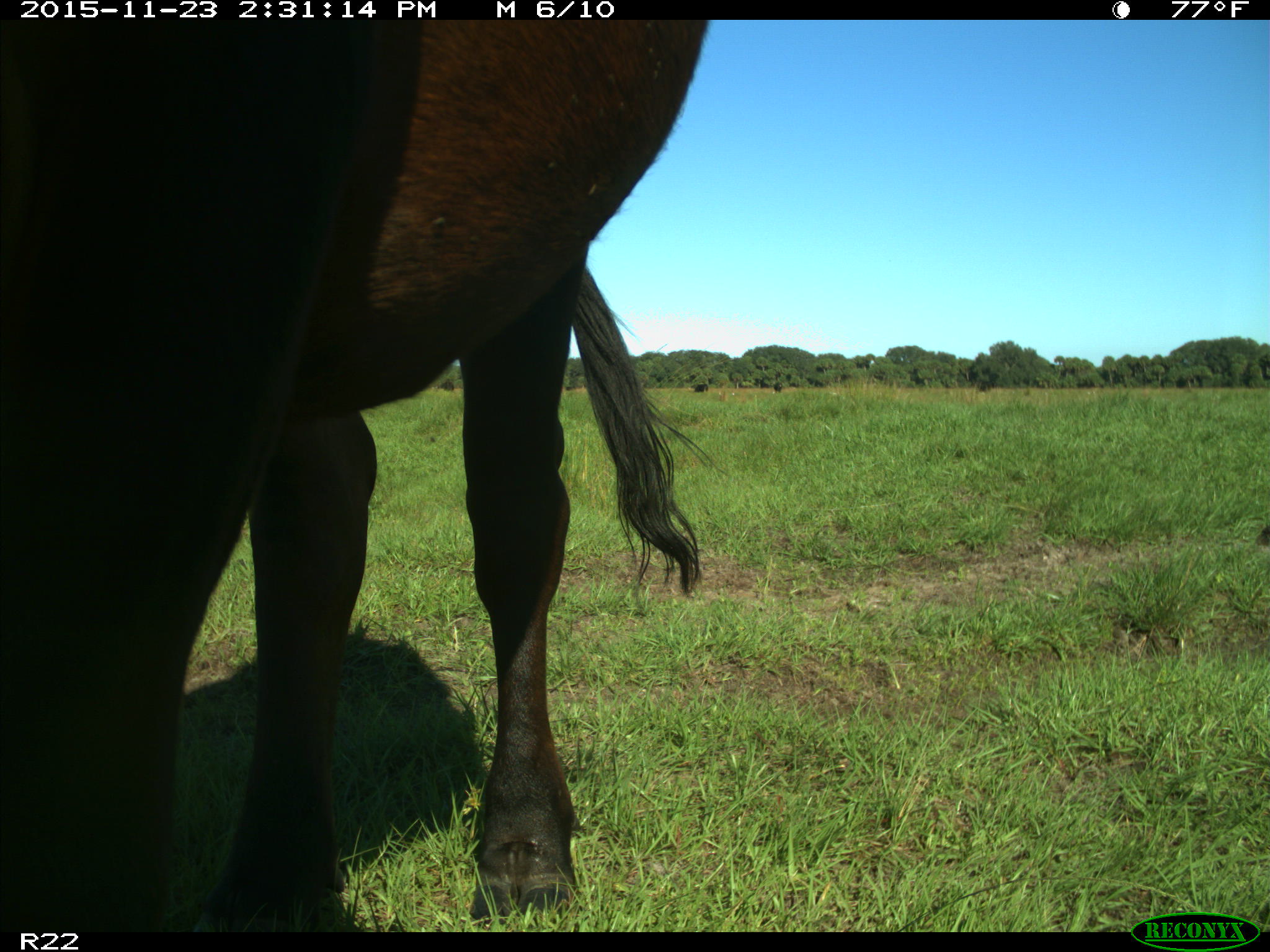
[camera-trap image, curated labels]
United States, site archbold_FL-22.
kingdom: Animalia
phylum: Chordata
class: Mammalia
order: Artiodactyla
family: Bovidae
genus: Bos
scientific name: Bos taurus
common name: domestic cow